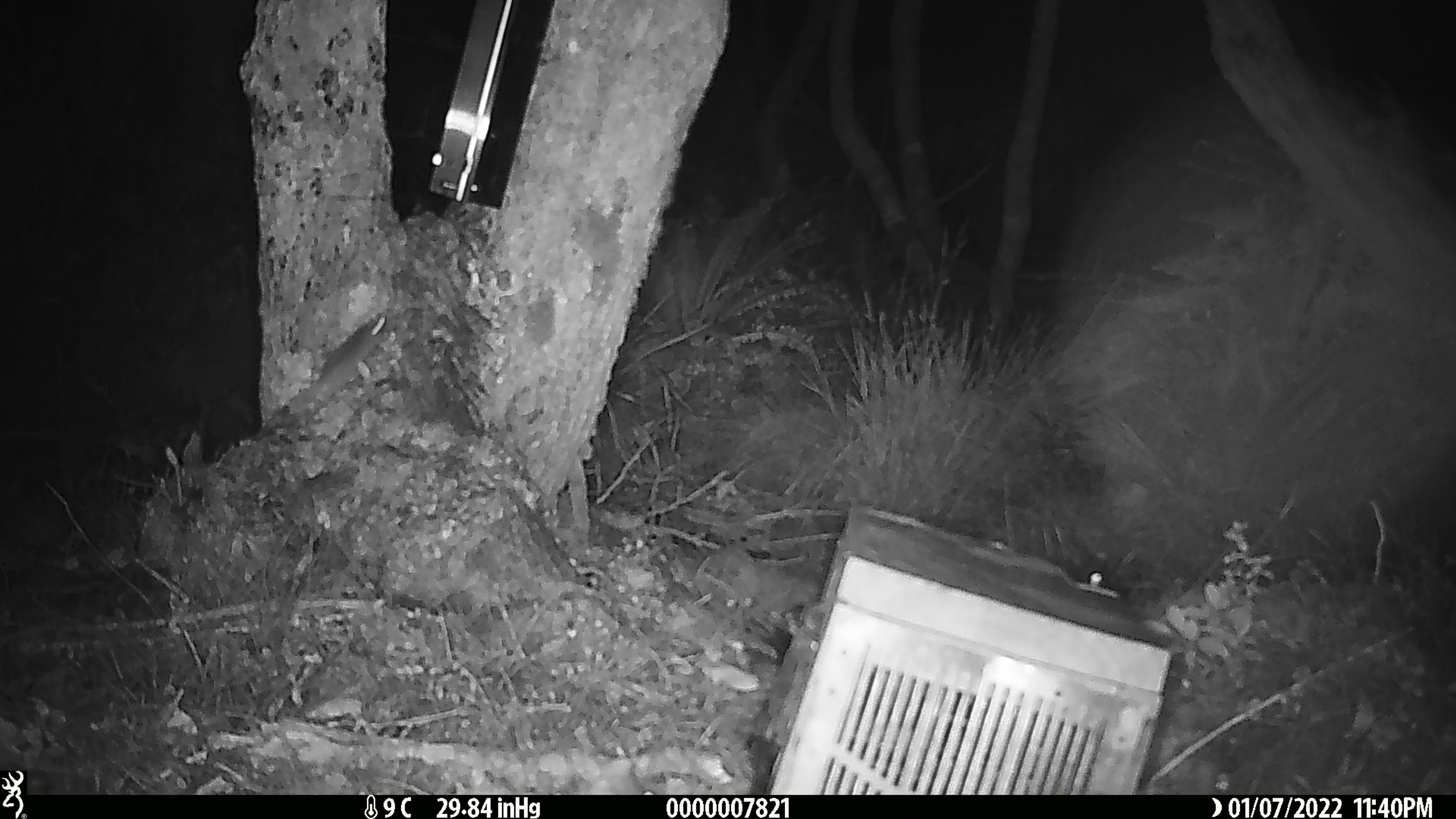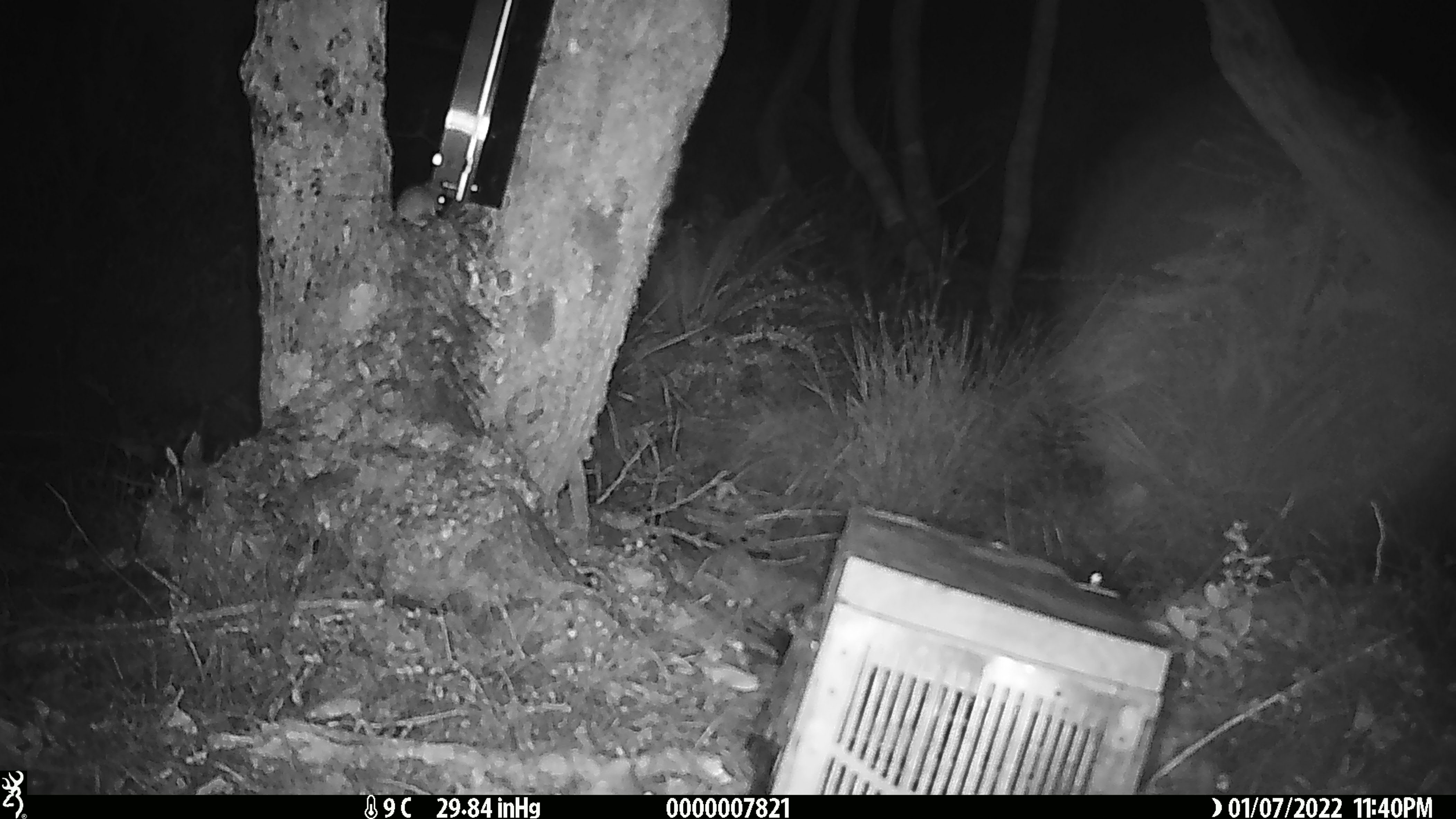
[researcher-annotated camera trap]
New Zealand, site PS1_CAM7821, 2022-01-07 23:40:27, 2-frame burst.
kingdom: Animalia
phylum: Chordata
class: Mammalia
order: Rodentia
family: Muridae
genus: Mus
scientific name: Mus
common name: mouse